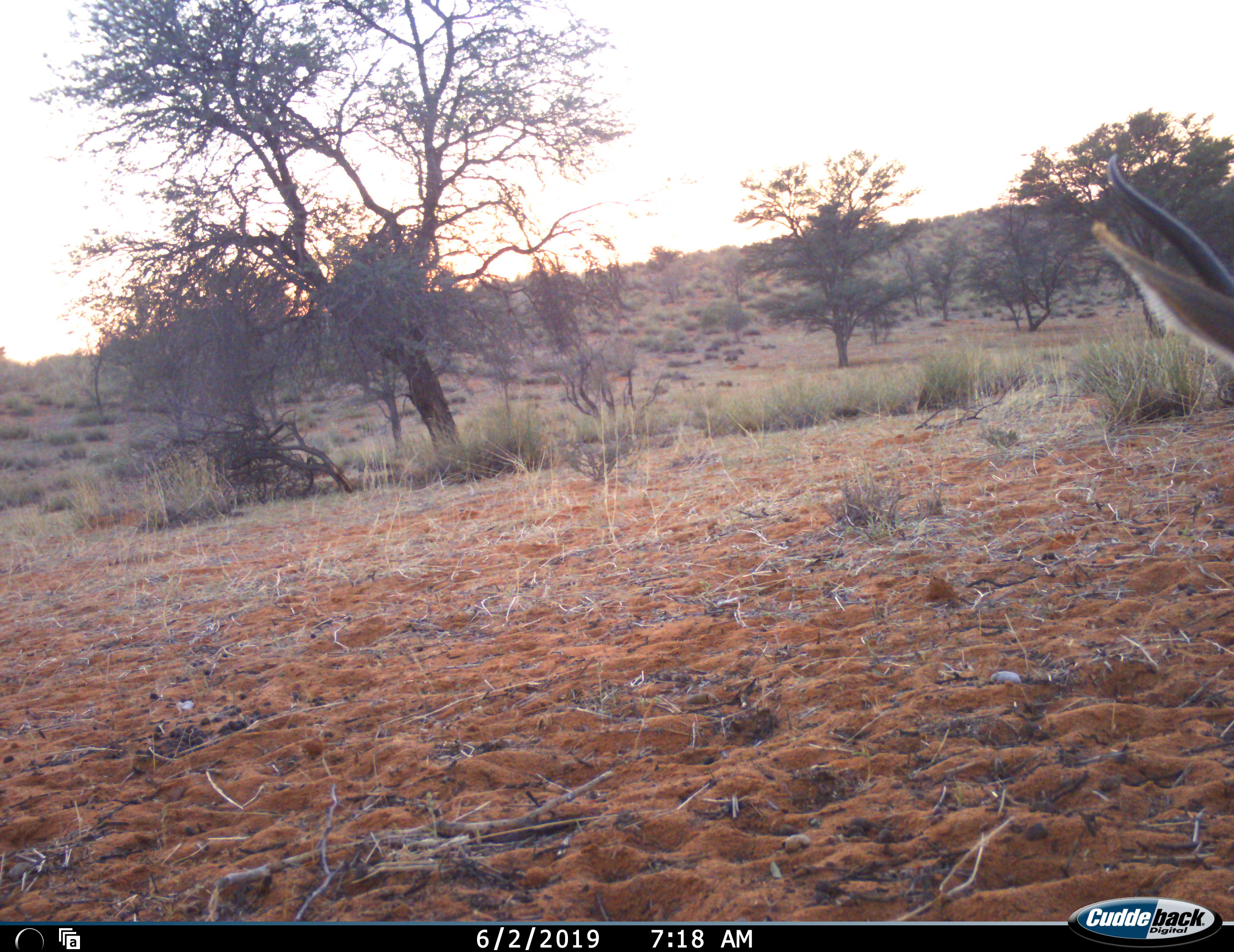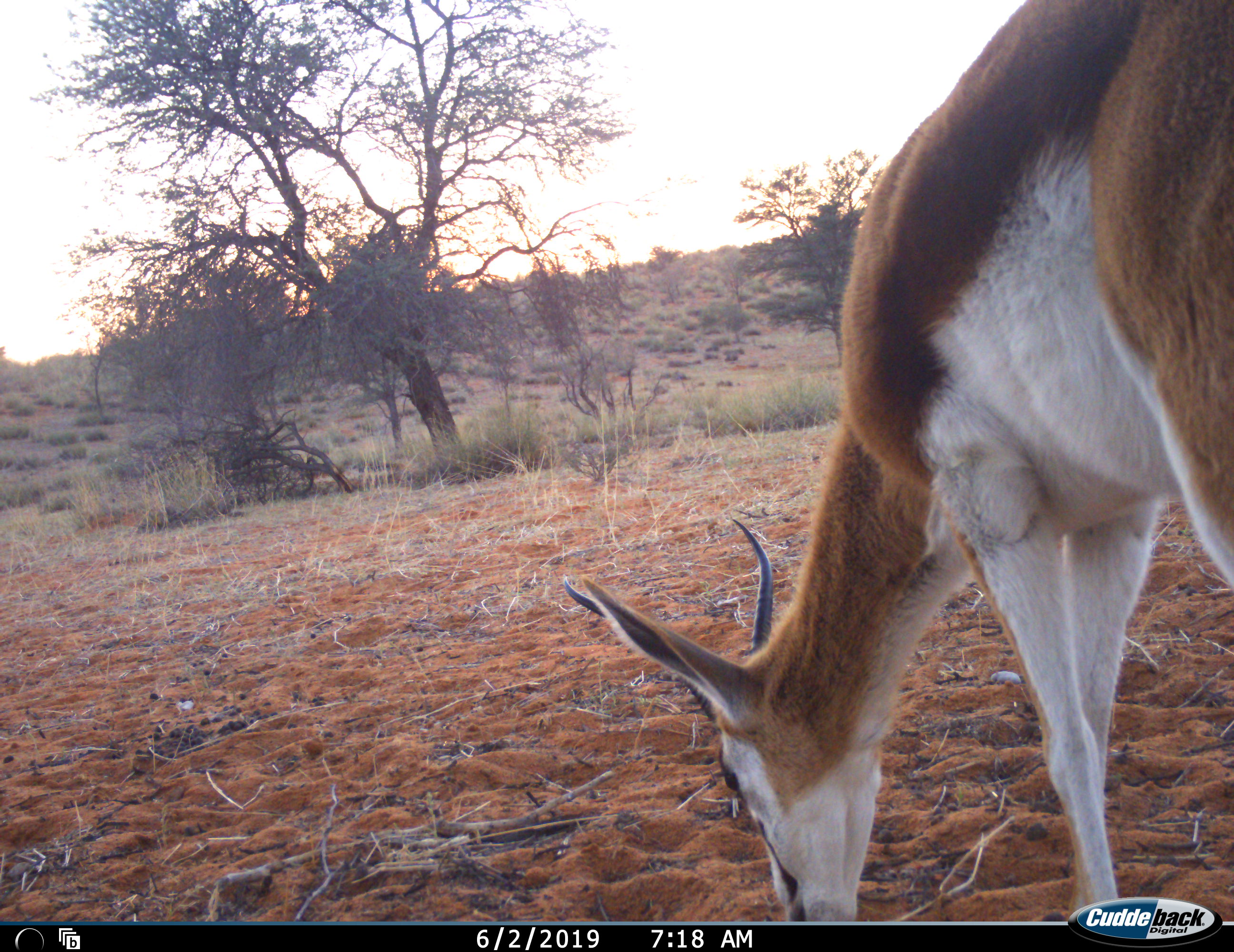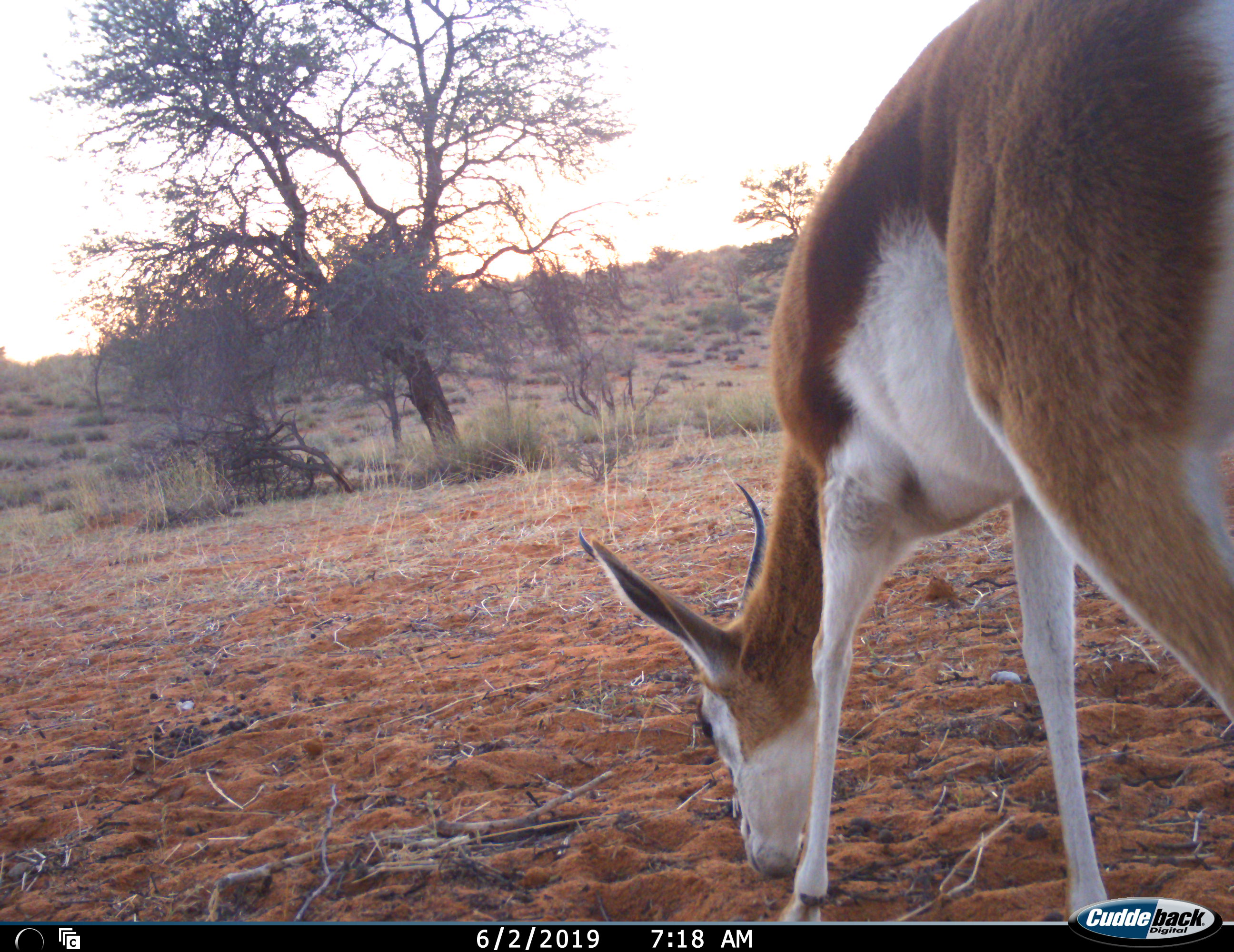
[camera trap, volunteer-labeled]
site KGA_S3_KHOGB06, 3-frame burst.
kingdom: Animalia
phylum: Chordata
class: Mammalia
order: Artiodactyla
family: Bovidae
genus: Antidorcas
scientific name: Antidorcas marsupialis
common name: springbok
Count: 1.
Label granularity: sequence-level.